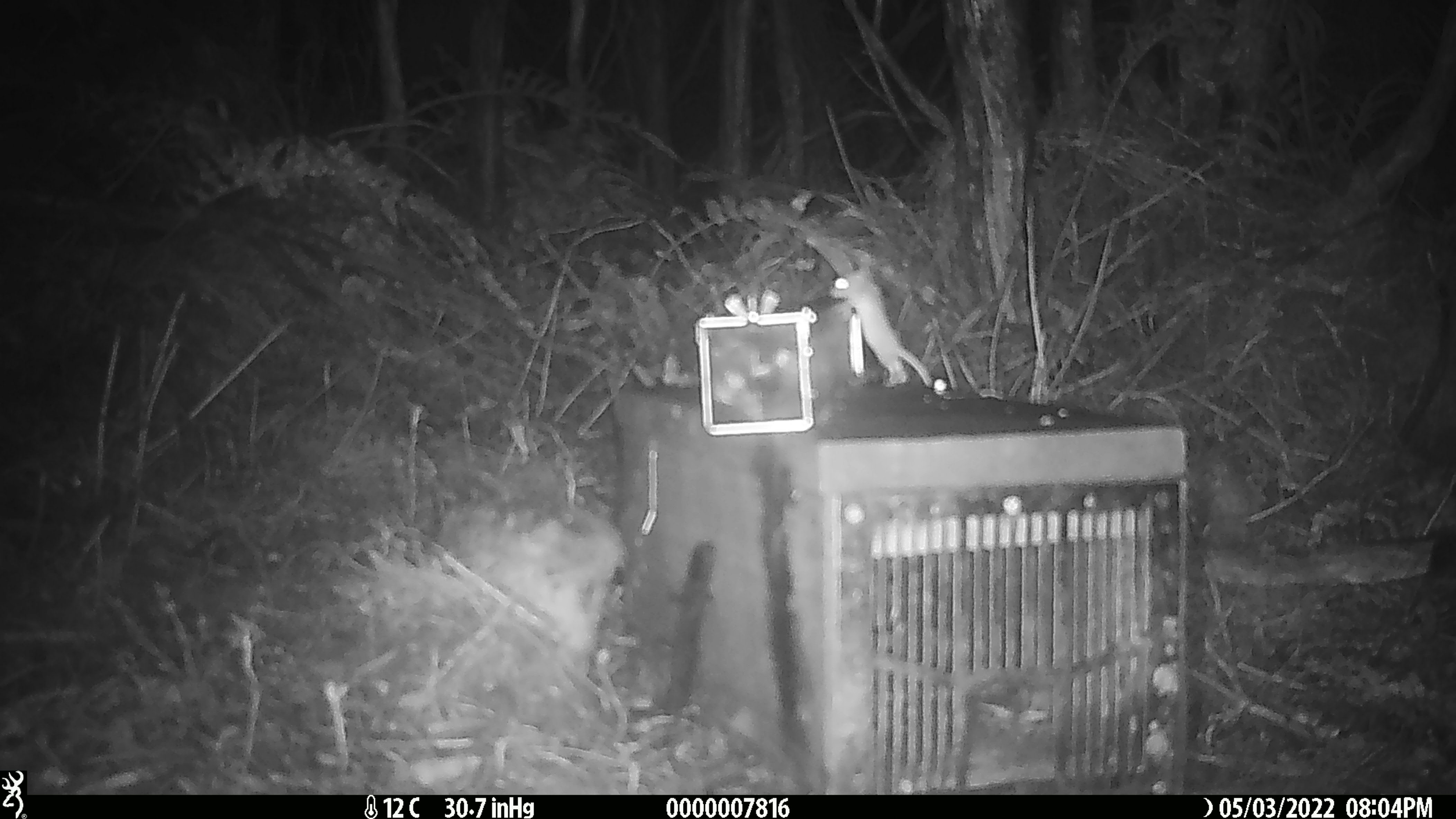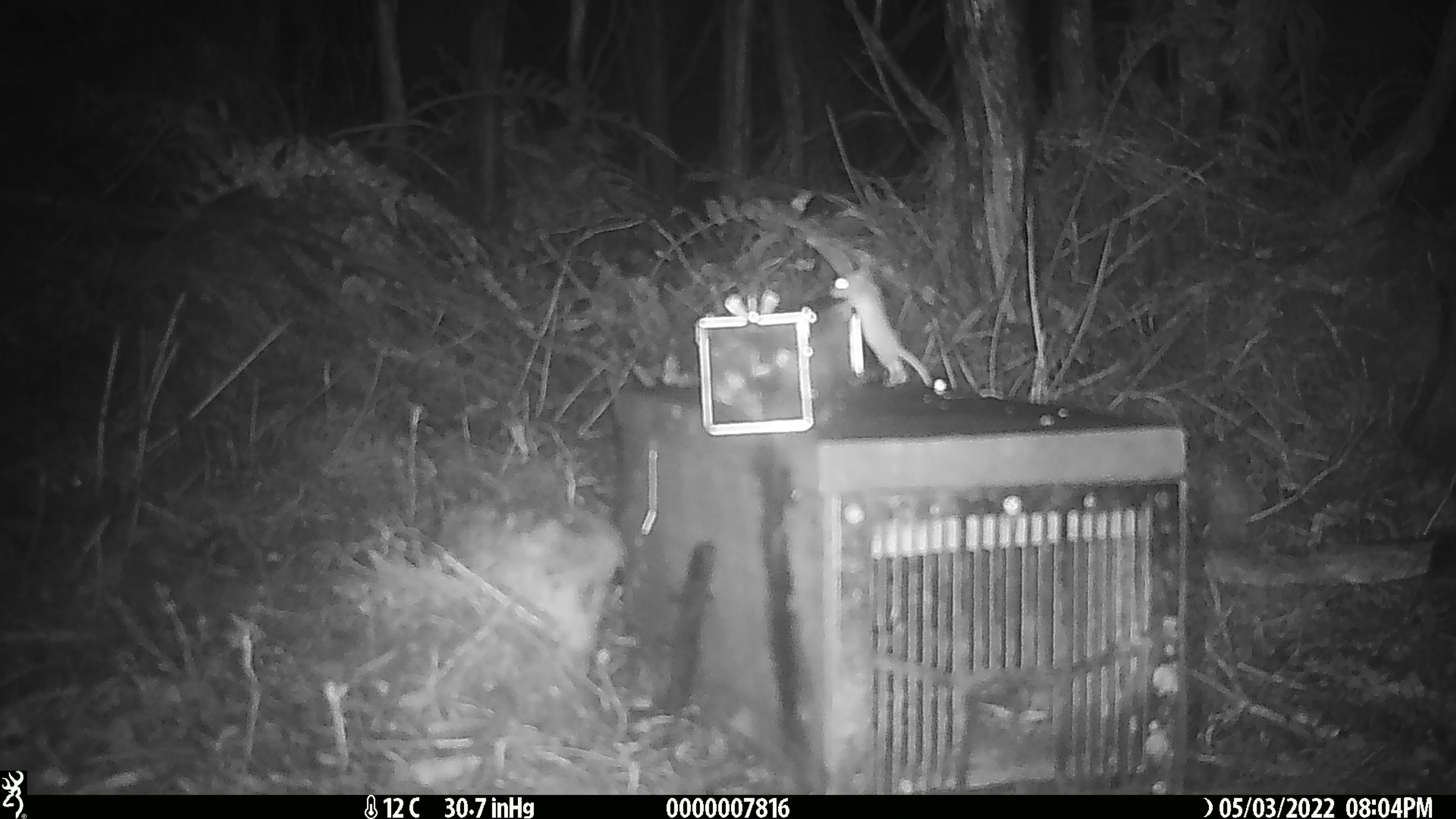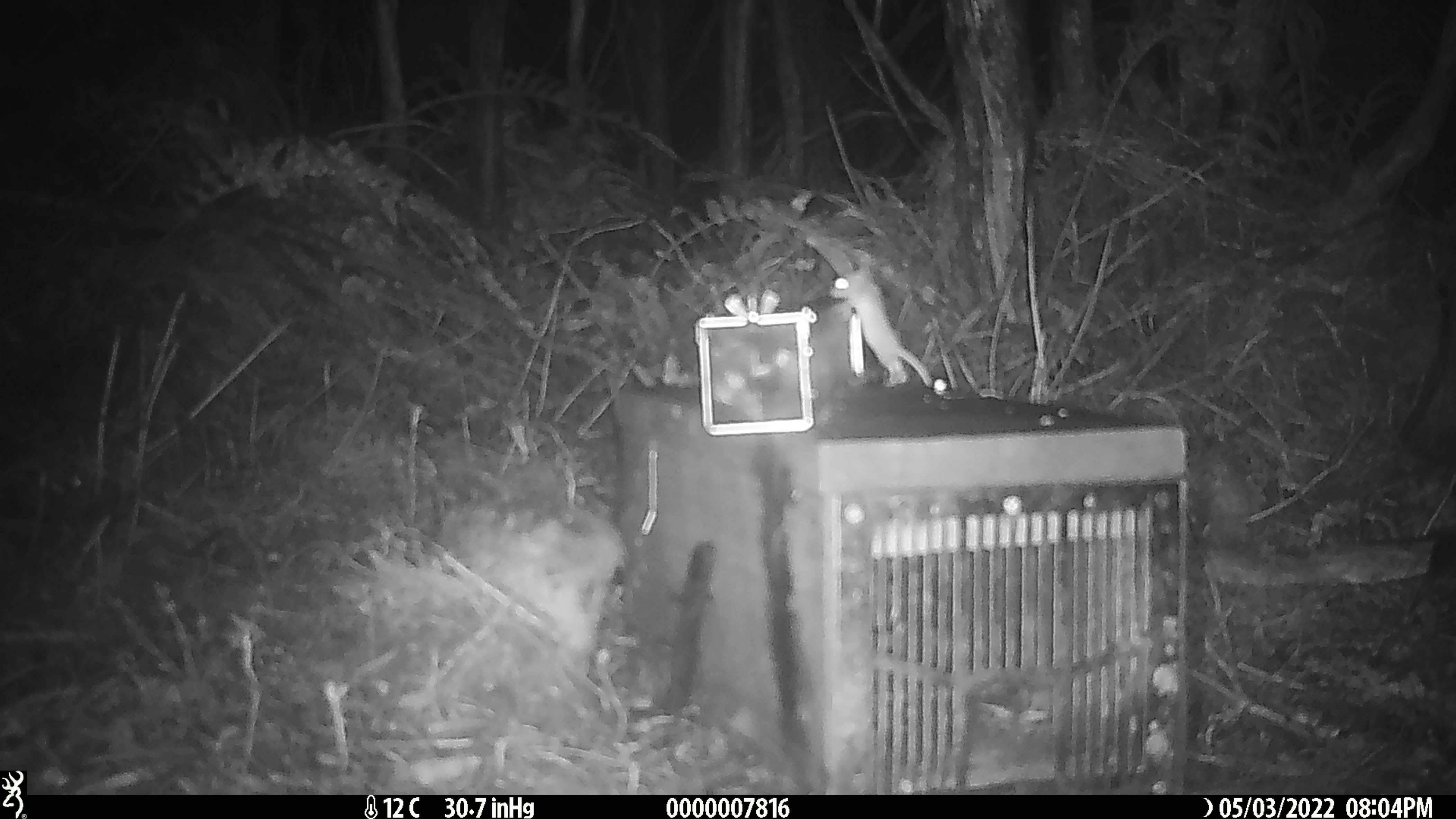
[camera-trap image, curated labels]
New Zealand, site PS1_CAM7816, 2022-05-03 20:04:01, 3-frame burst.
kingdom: Animalia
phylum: Chordata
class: Mammalia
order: Rodentia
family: Muridae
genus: Mus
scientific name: Mus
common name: mouse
Mouse (Mus).